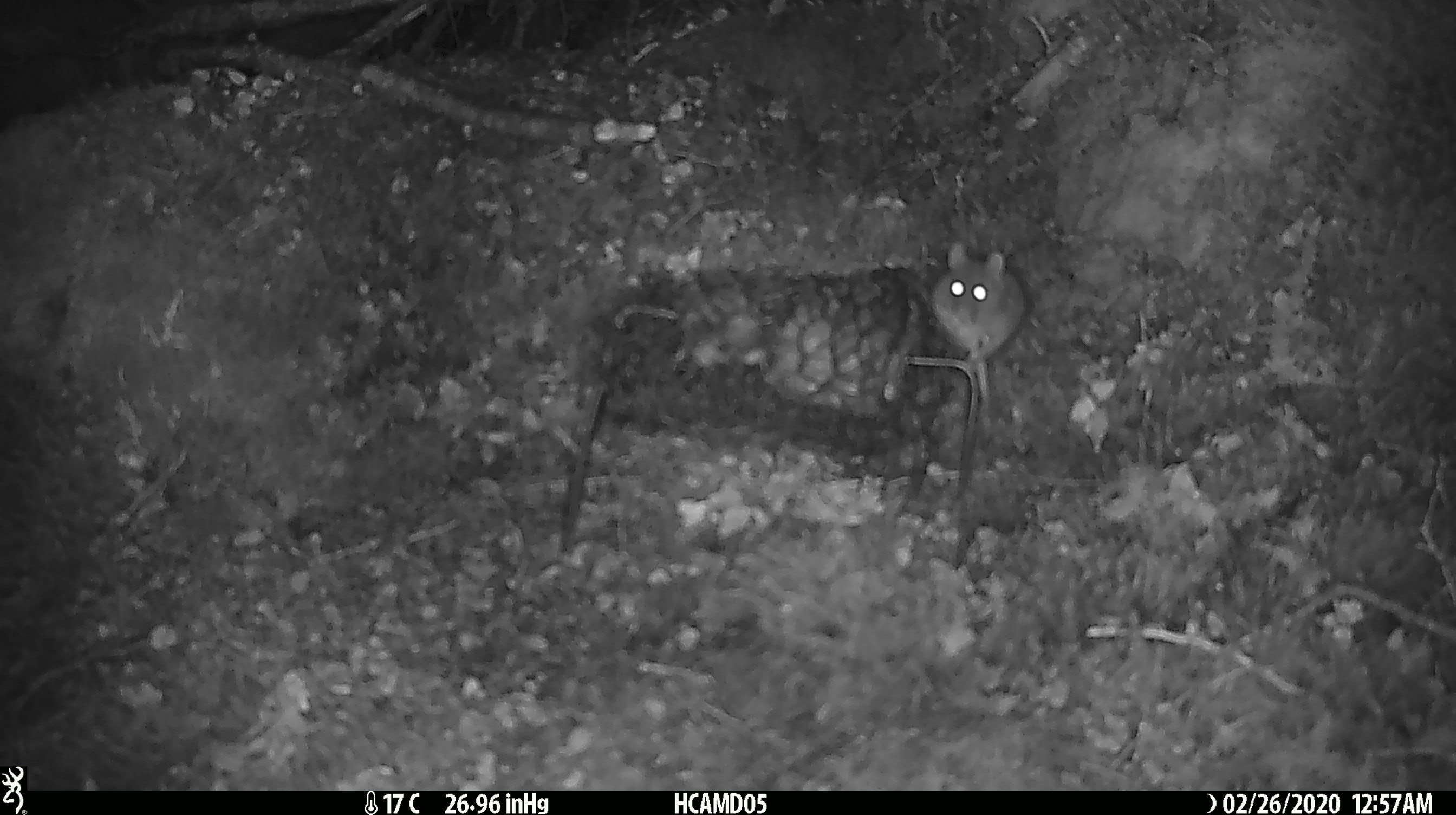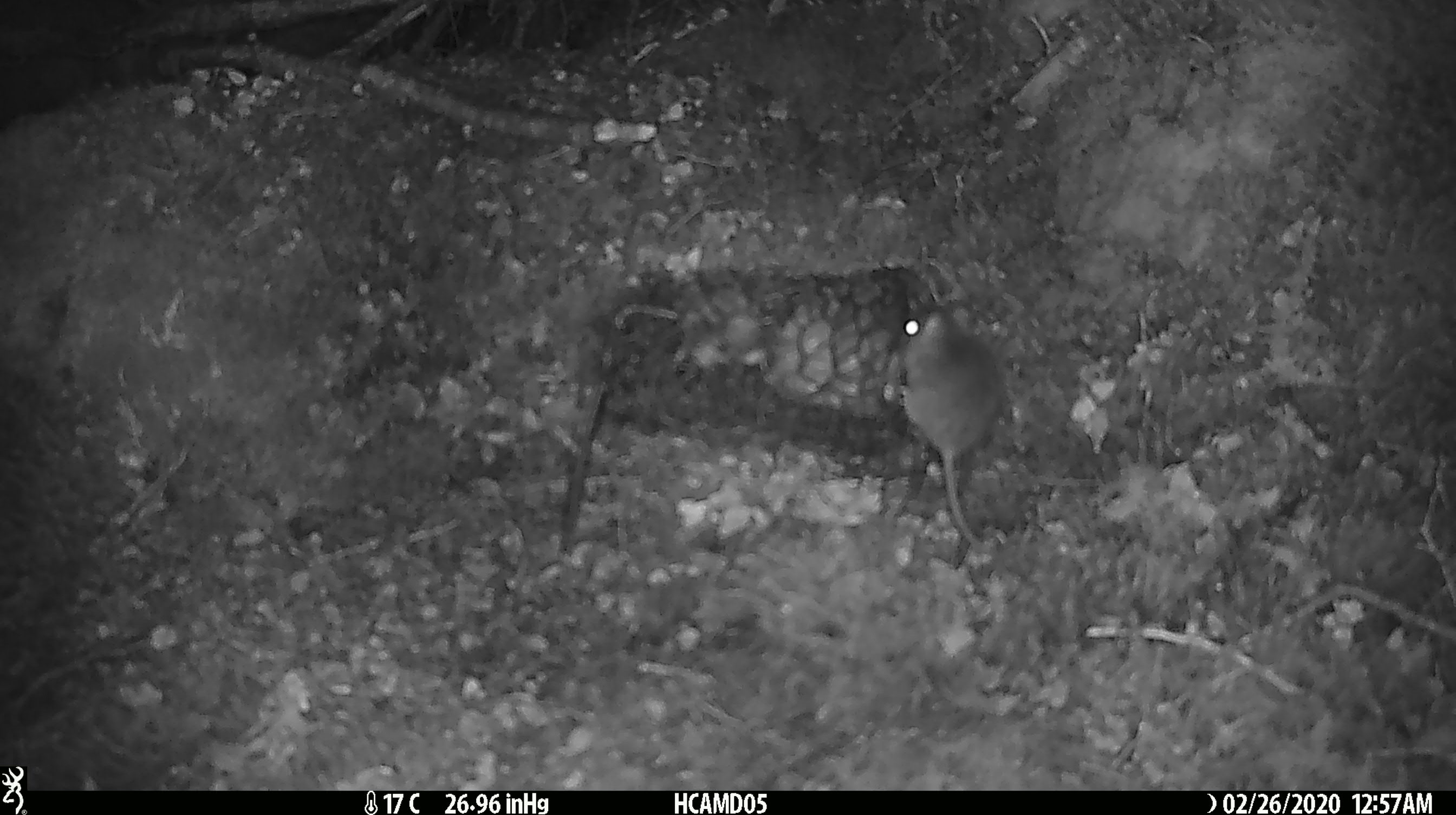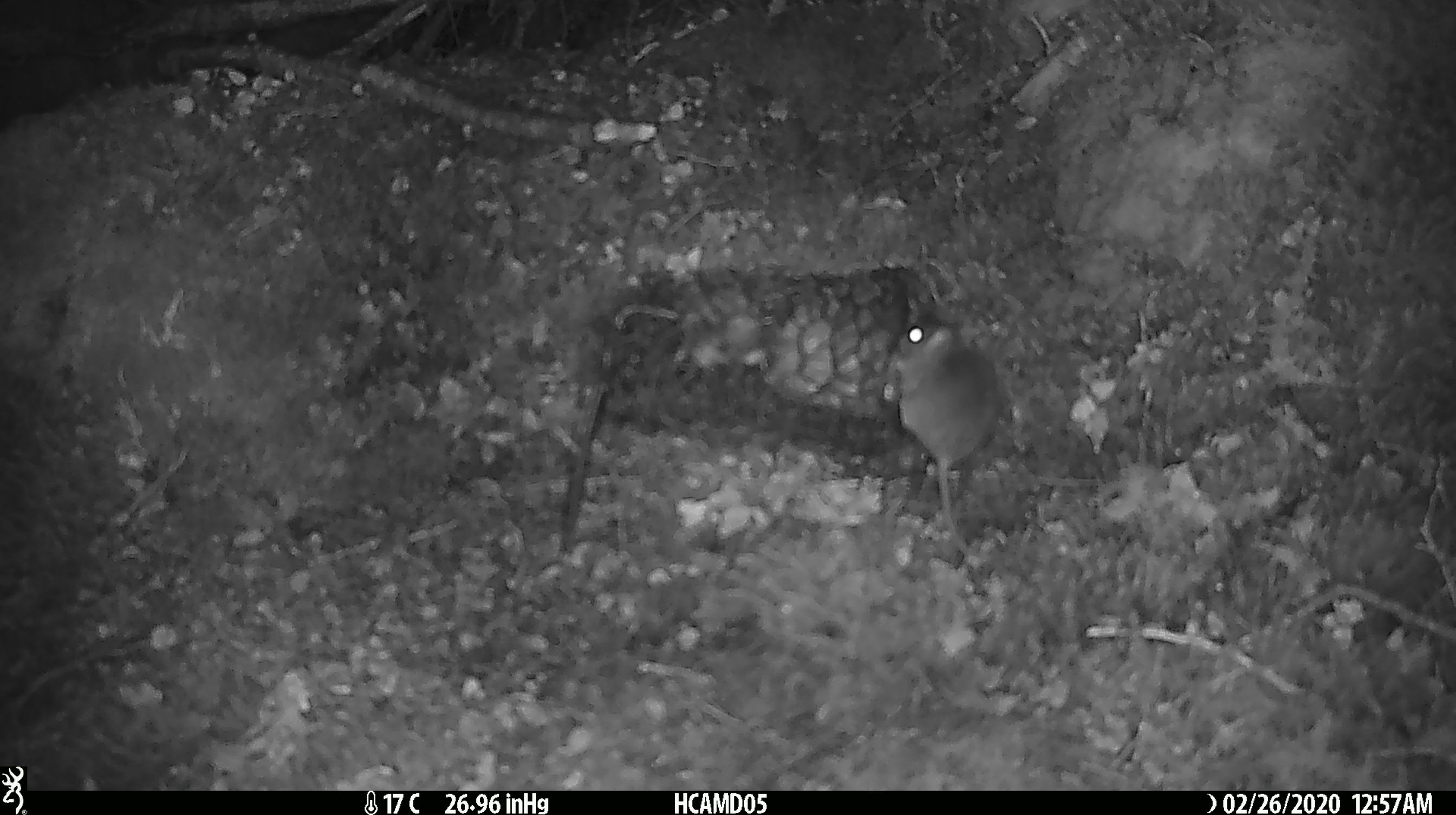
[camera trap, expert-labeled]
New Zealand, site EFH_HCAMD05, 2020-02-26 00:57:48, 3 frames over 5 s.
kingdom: Animalia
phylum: Chordata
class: Mammalia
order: Rodentia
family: Muridae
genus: Mus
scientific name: Mus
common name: mouse